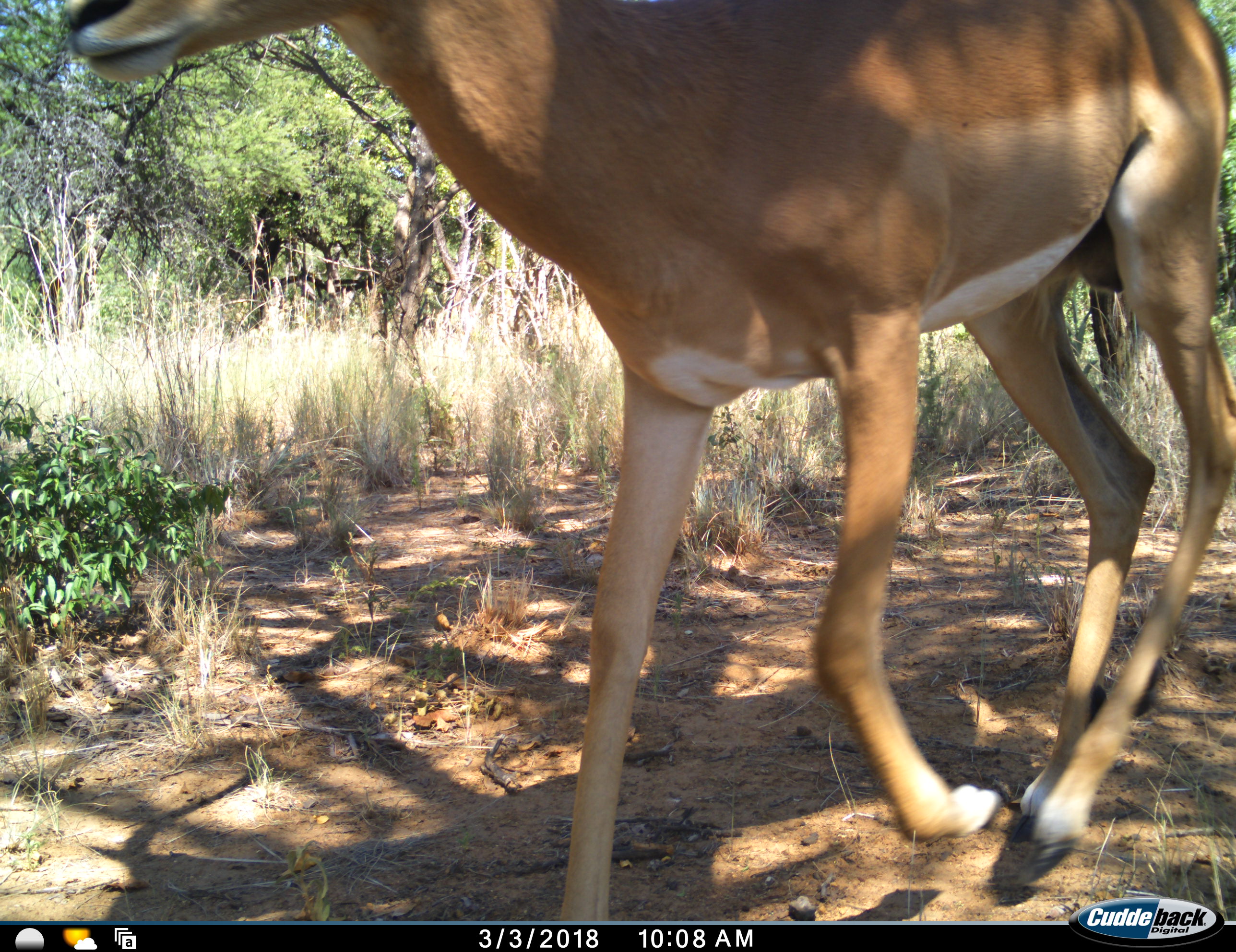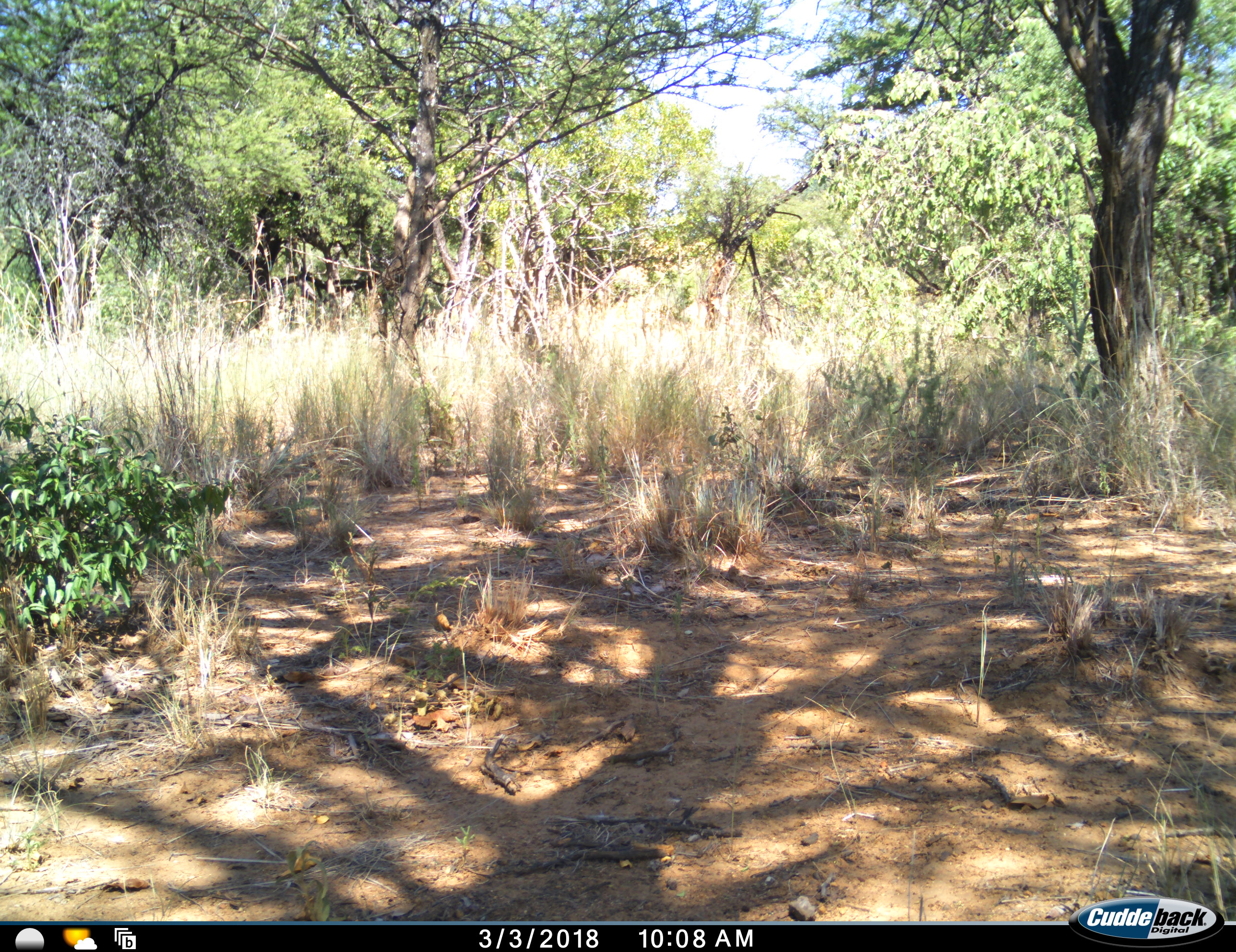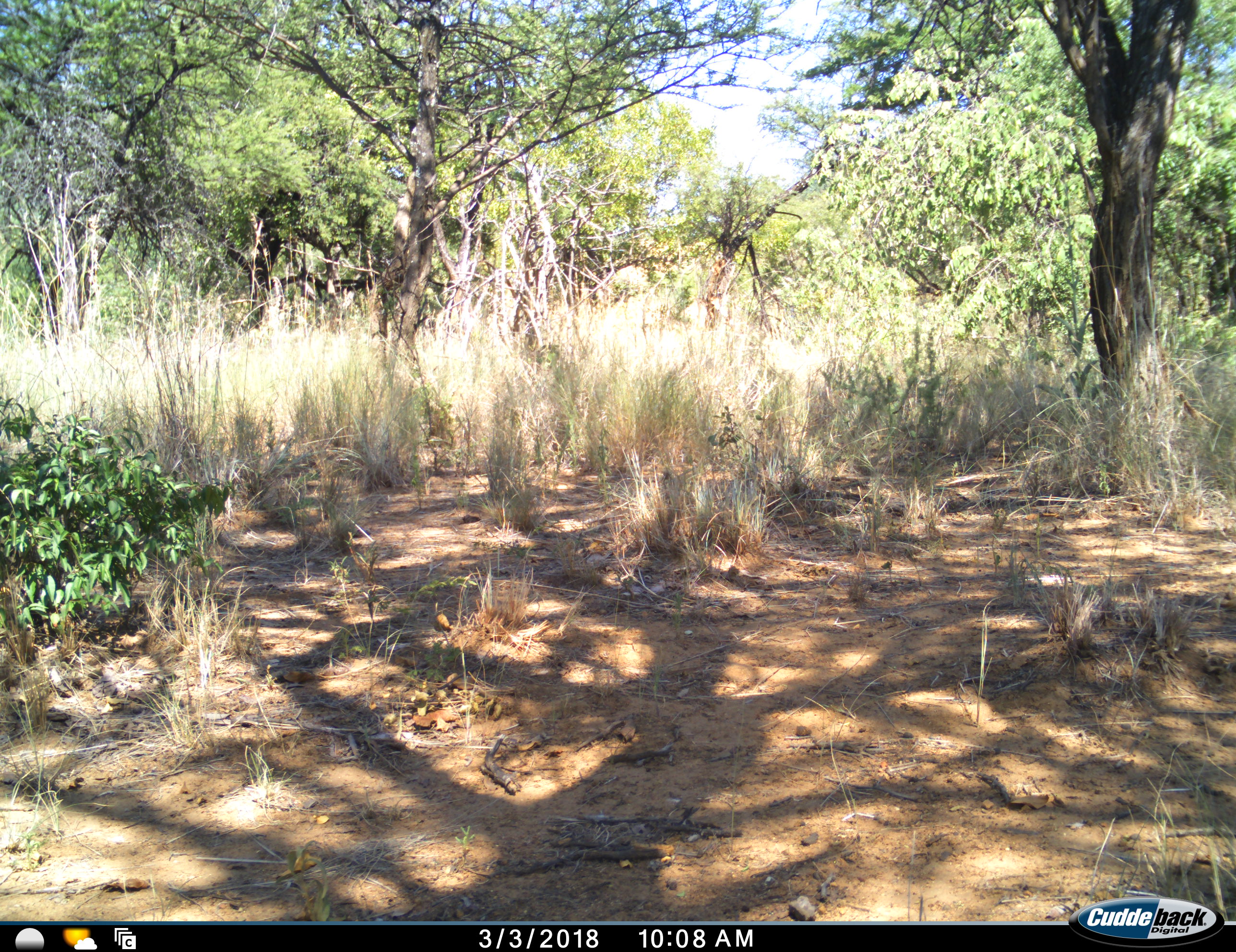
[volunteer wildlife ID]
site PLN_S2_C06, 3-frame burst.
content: unidentified animal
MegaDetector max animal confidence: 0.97